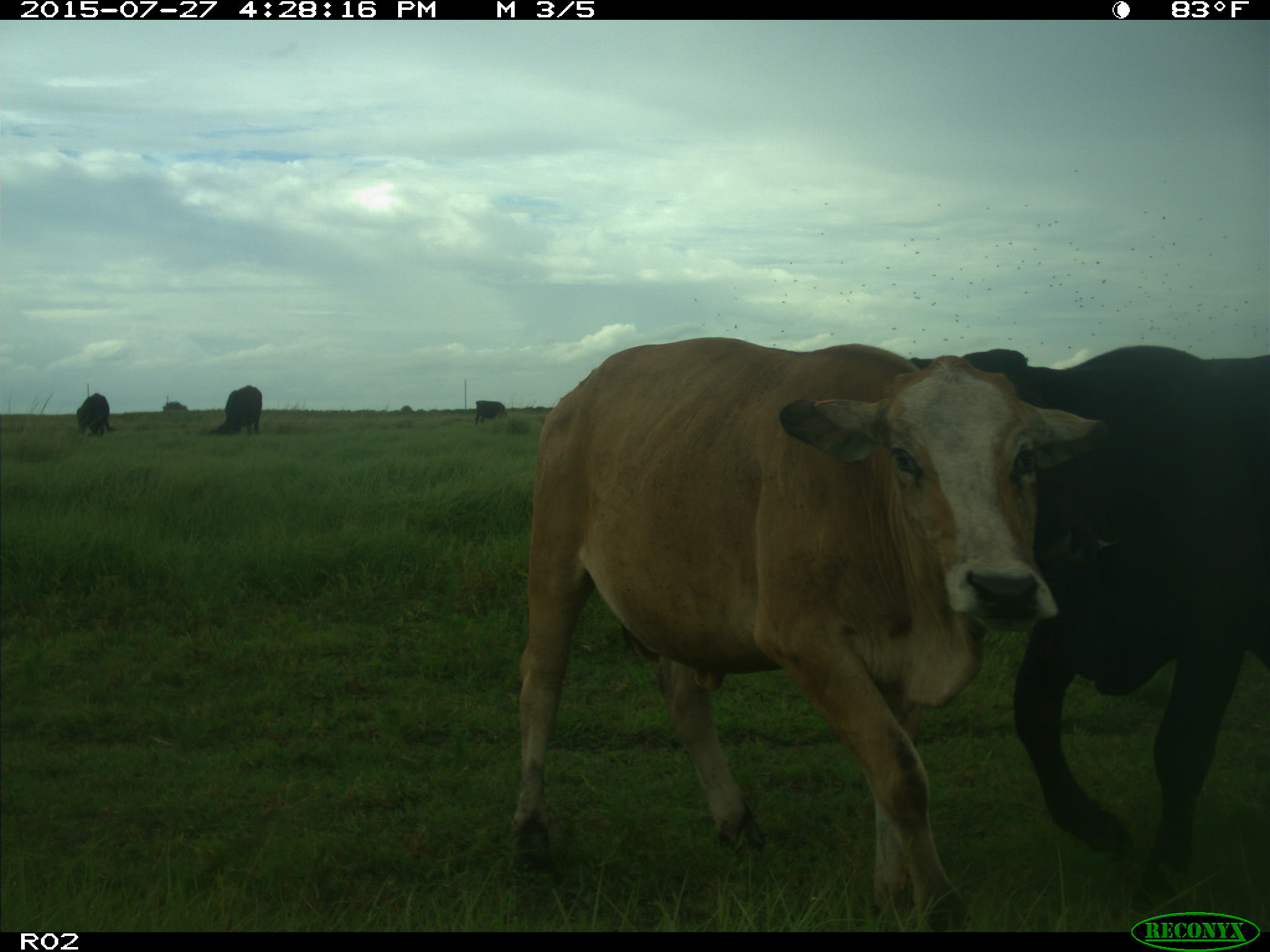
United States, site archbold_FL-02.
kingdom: Animalia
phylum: Chordata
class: Mammalia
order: Artiodactyla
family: Bovidae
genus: Bos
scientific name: Bos taurus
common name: domestic cow